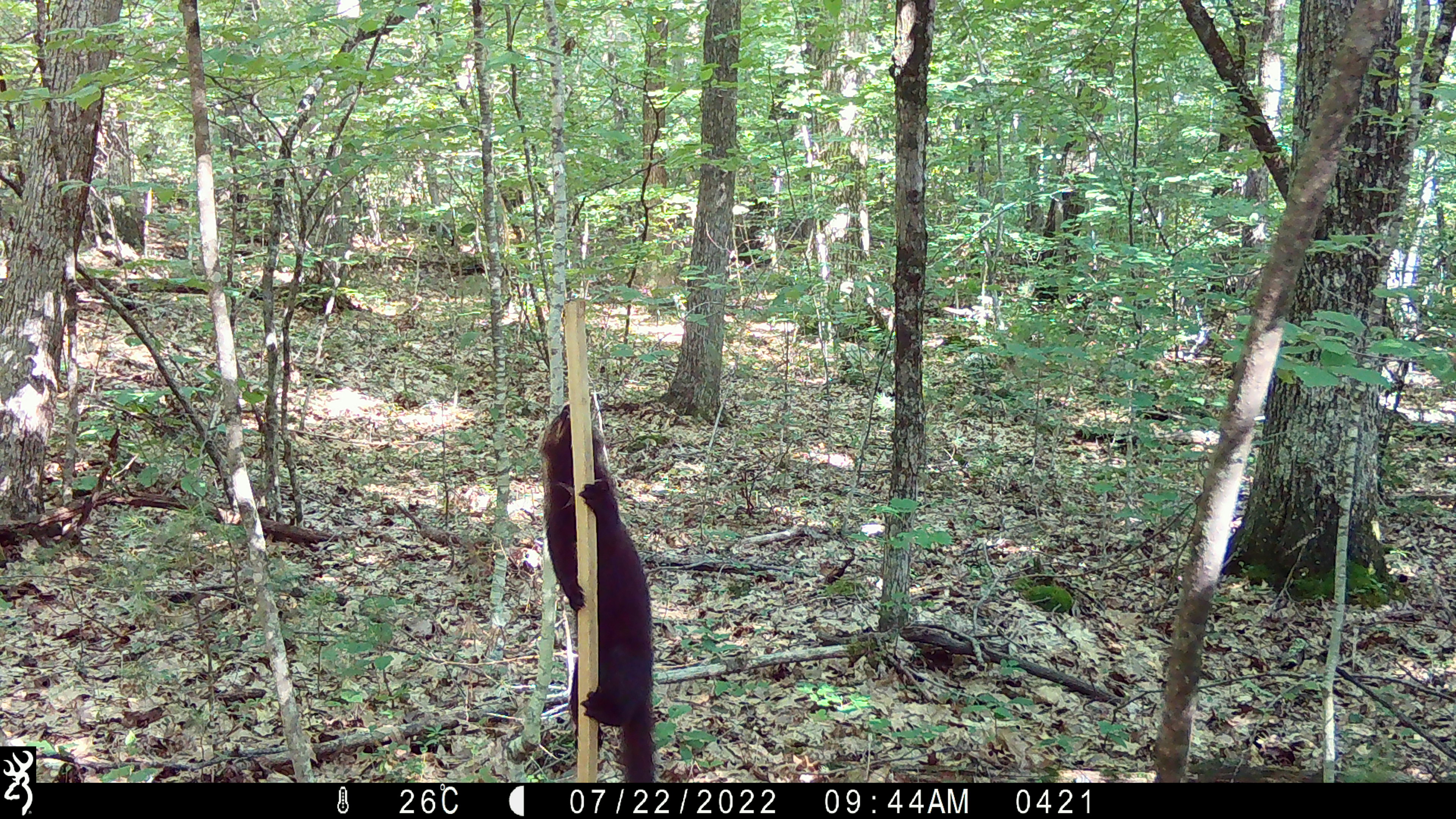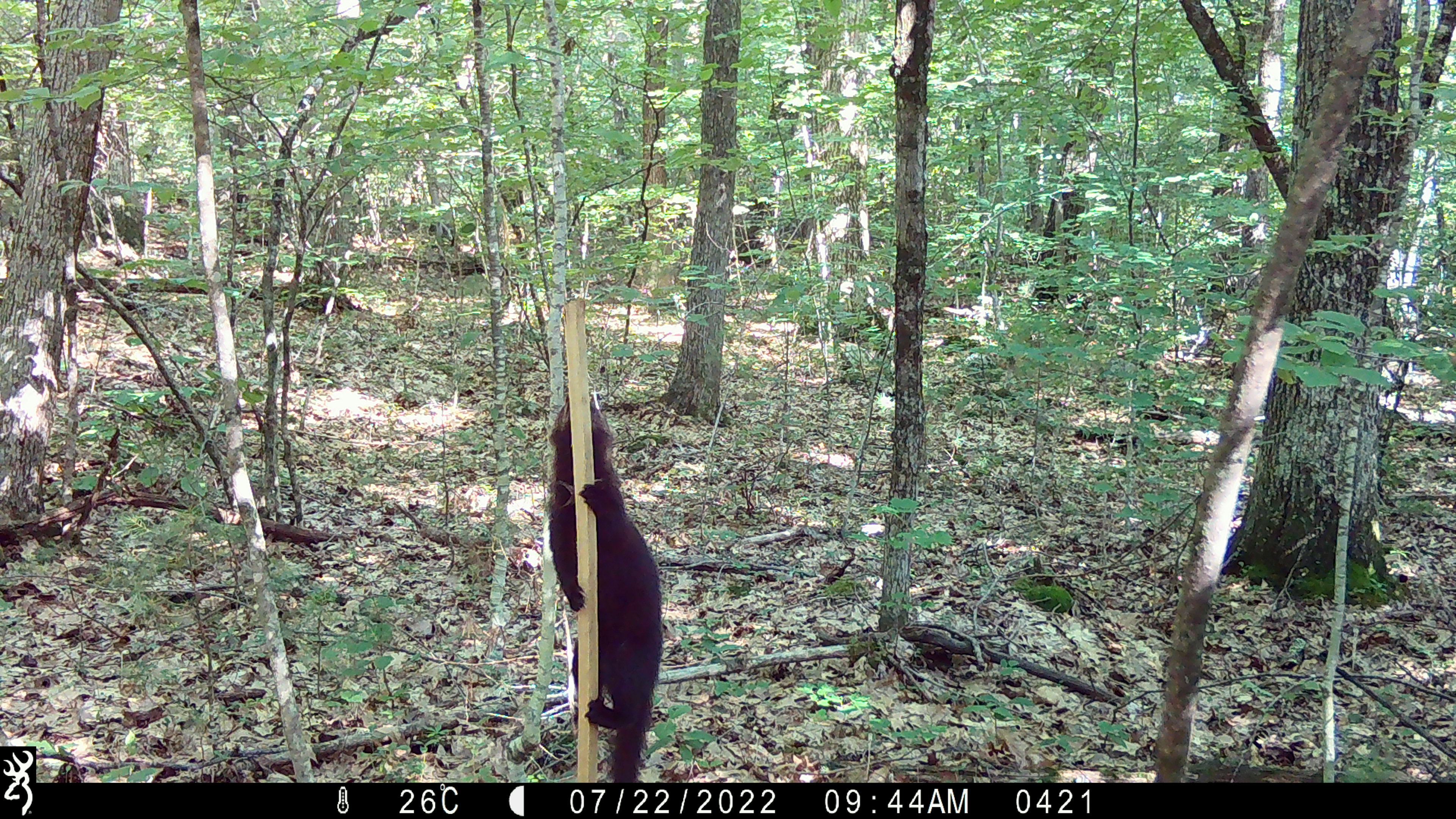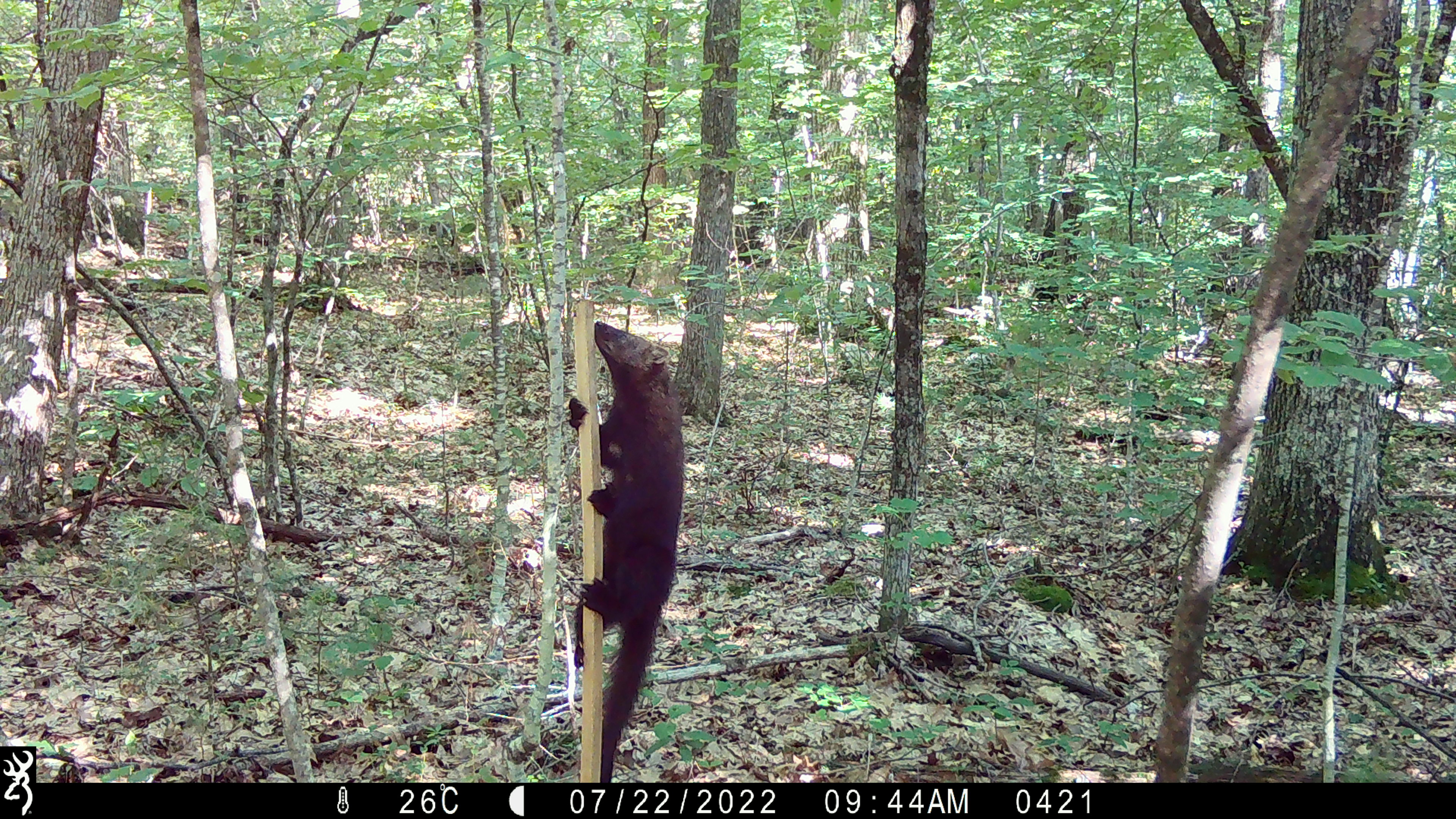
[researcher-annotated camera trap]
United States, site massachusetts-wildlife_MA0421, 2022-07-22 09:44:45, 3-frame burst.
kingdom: Animalia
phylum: Chordata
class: Mammalia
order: Carnivora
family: Mustelidae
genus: Pekania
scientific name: Pekania pennanti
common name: fisher